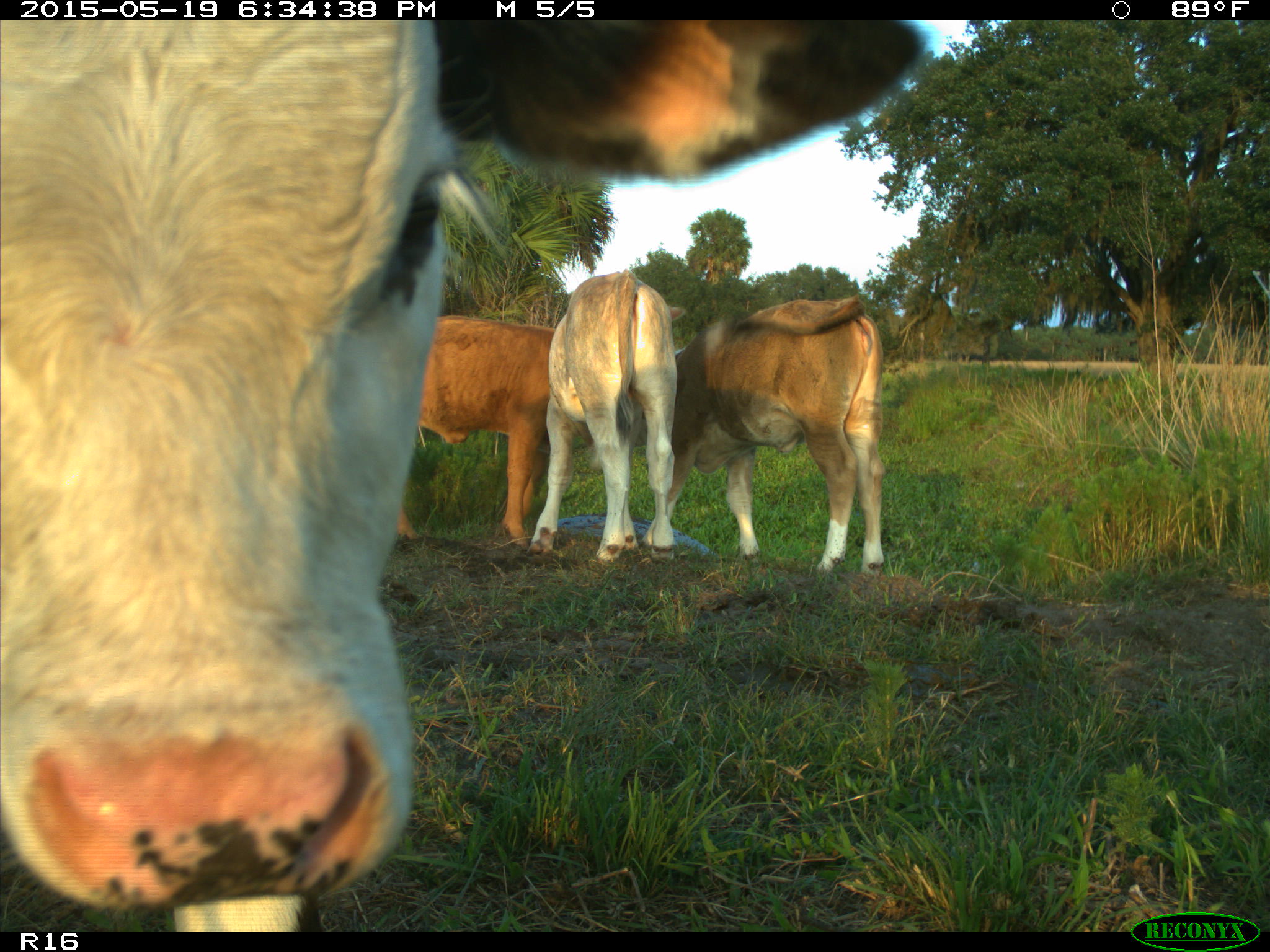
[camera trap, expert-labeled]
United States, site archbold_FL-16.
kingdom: Animalia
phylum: Chordata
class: Mammalia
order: Artiodactyla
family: Bovidae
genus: Bos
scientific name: Bos taurus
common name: domestic cow